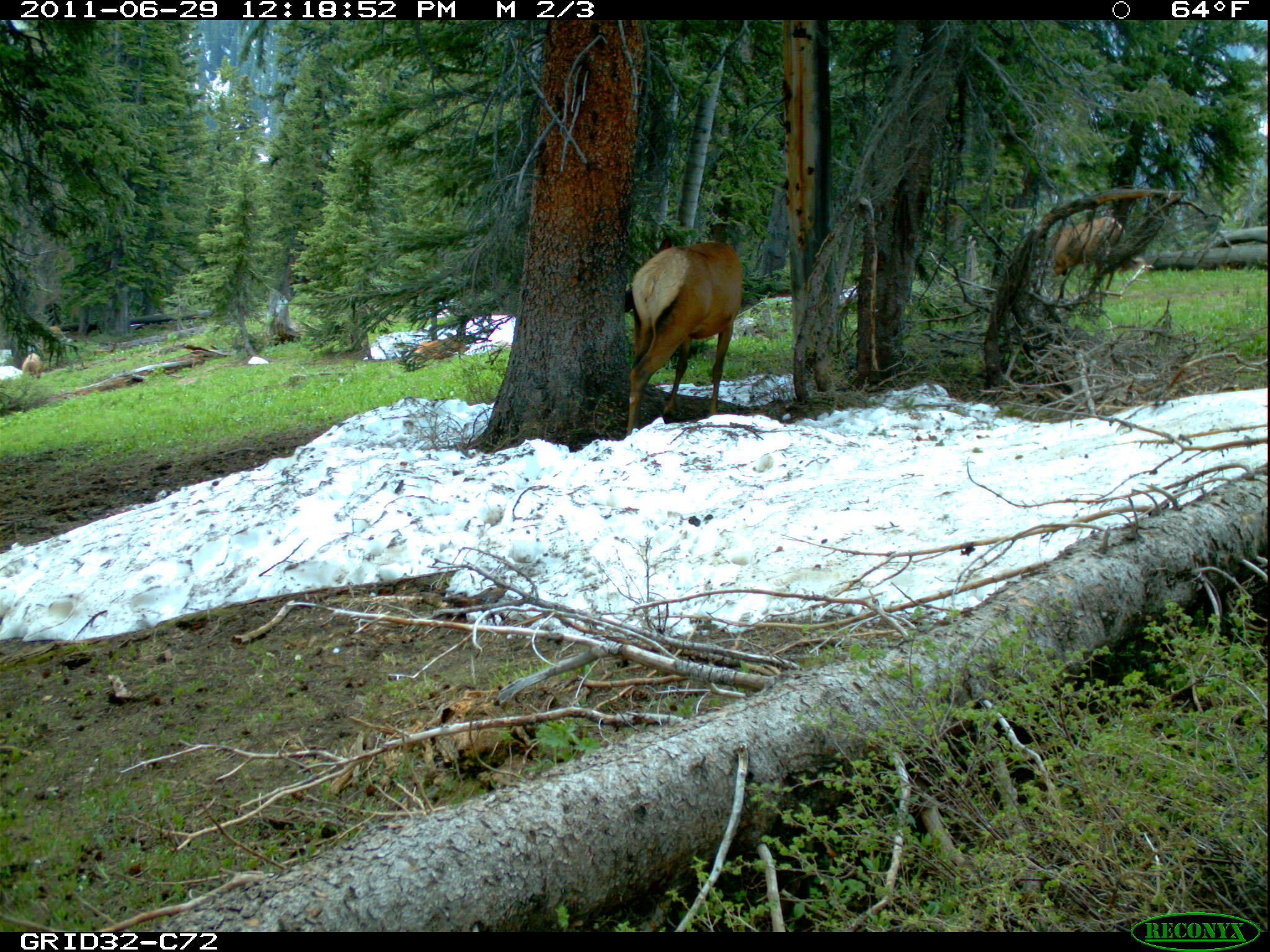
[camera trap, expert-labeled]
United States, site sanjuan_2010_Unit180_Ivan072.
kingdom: Animalia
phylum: Chordata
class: Mammalia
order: Artiodactyla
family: Cervidae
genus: Cervus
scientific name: Cervus elaphus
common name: red deer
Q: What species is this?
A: Cervus elaphus (red deer).